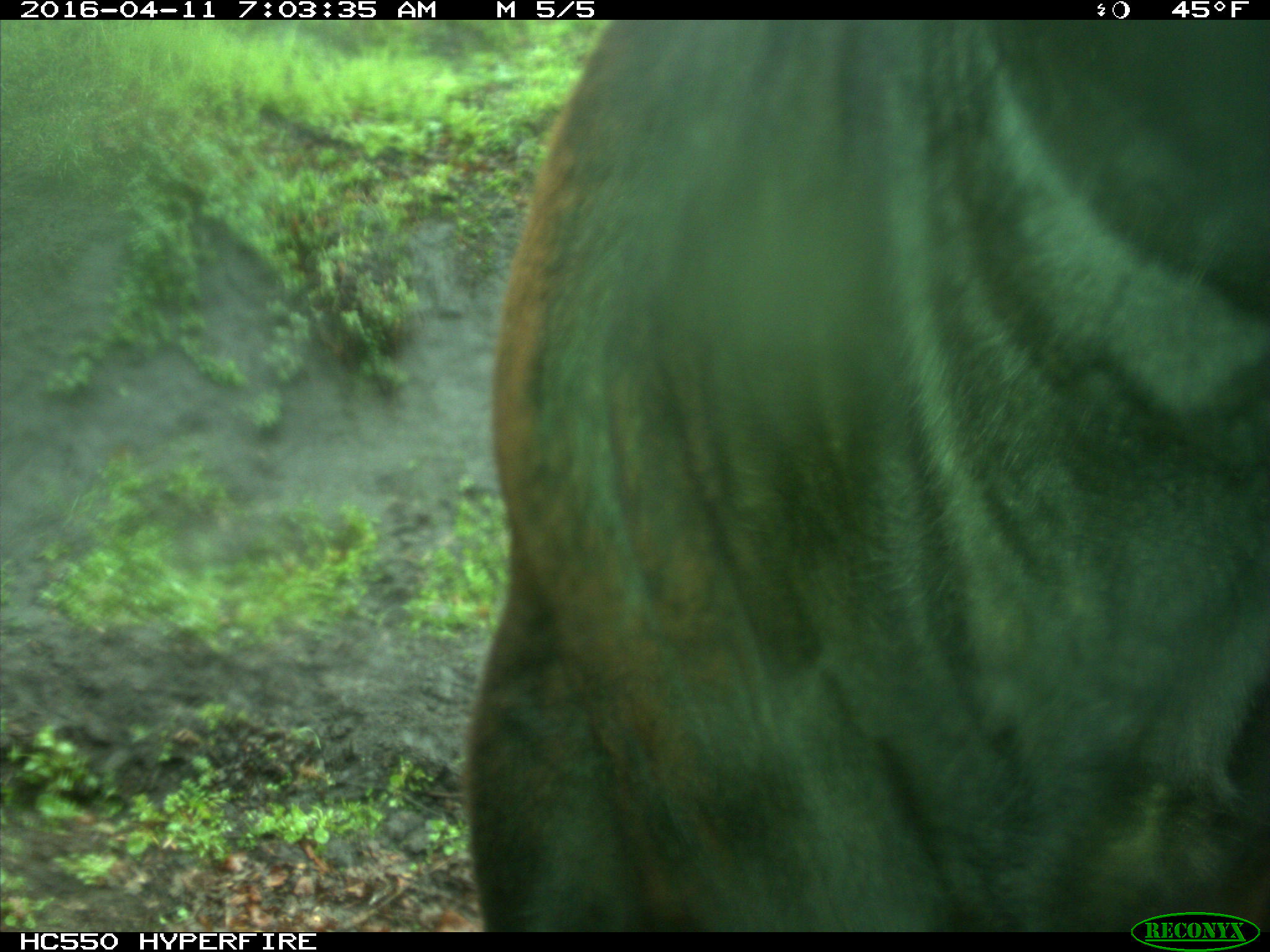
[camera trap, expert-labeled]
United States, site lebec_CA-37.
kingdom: Animalia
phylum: Chordata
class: Mammalia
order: Artiodactyla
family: Bovidae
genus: Bos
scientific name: Bos taurus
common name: domestic cow